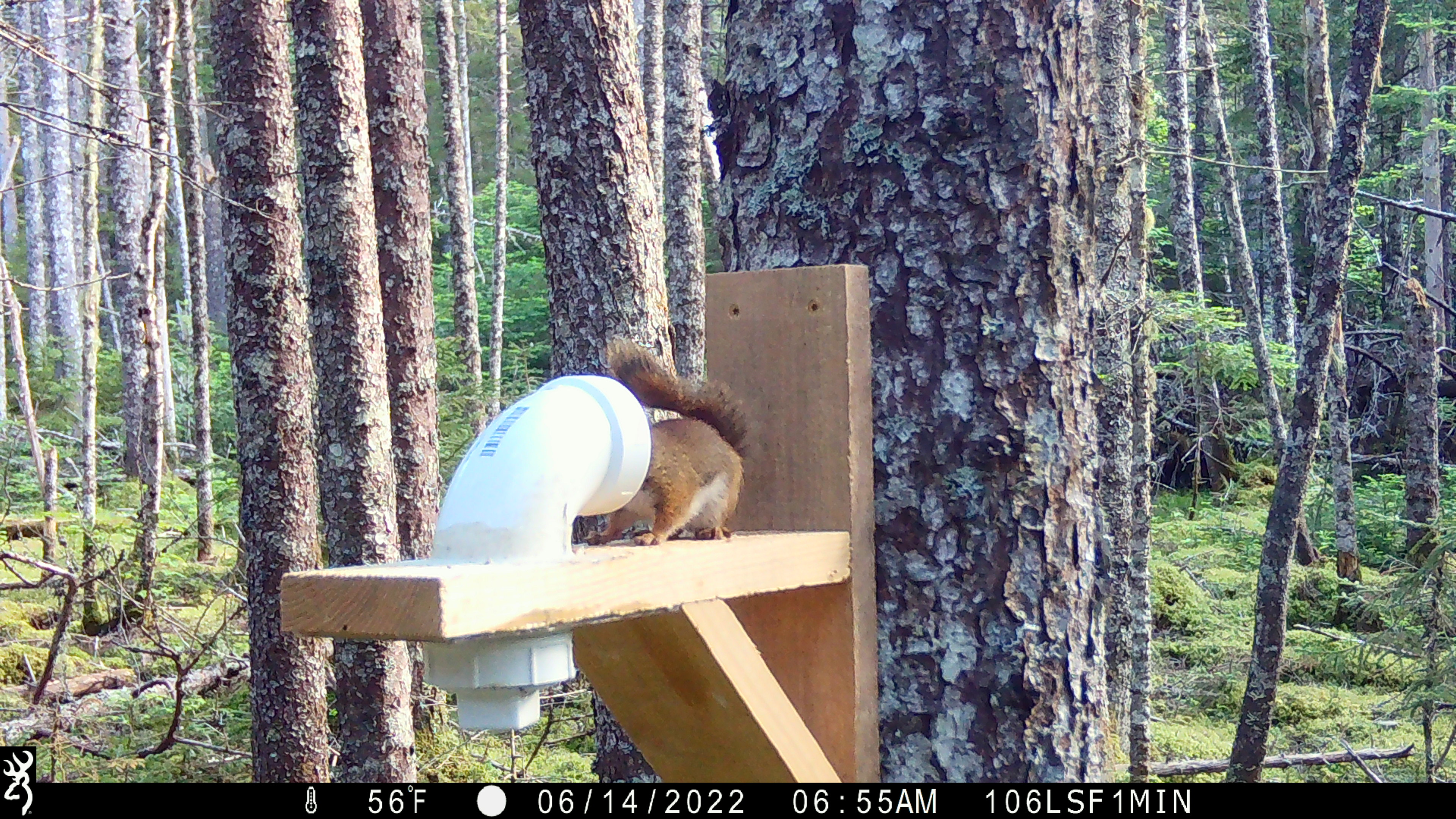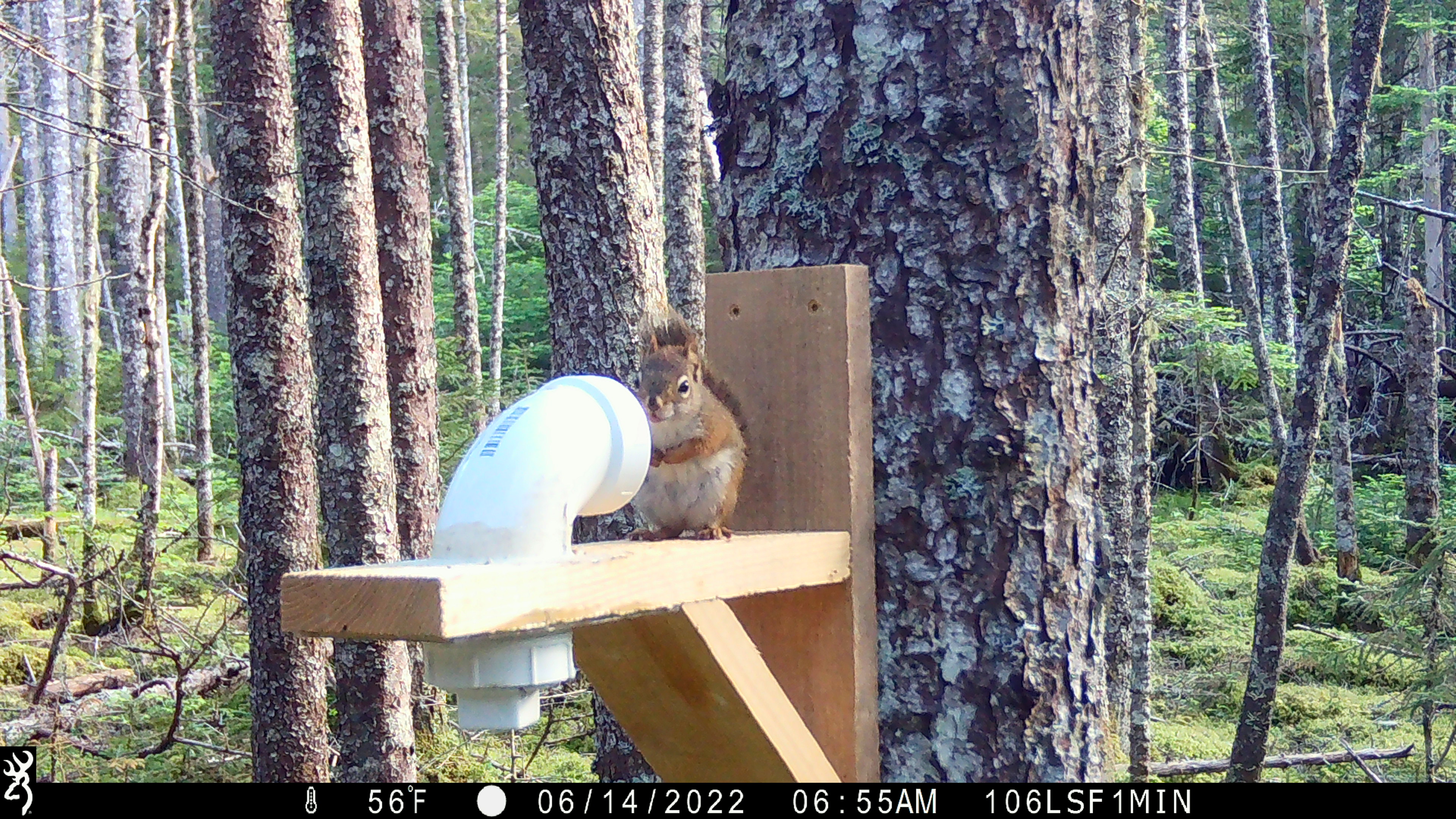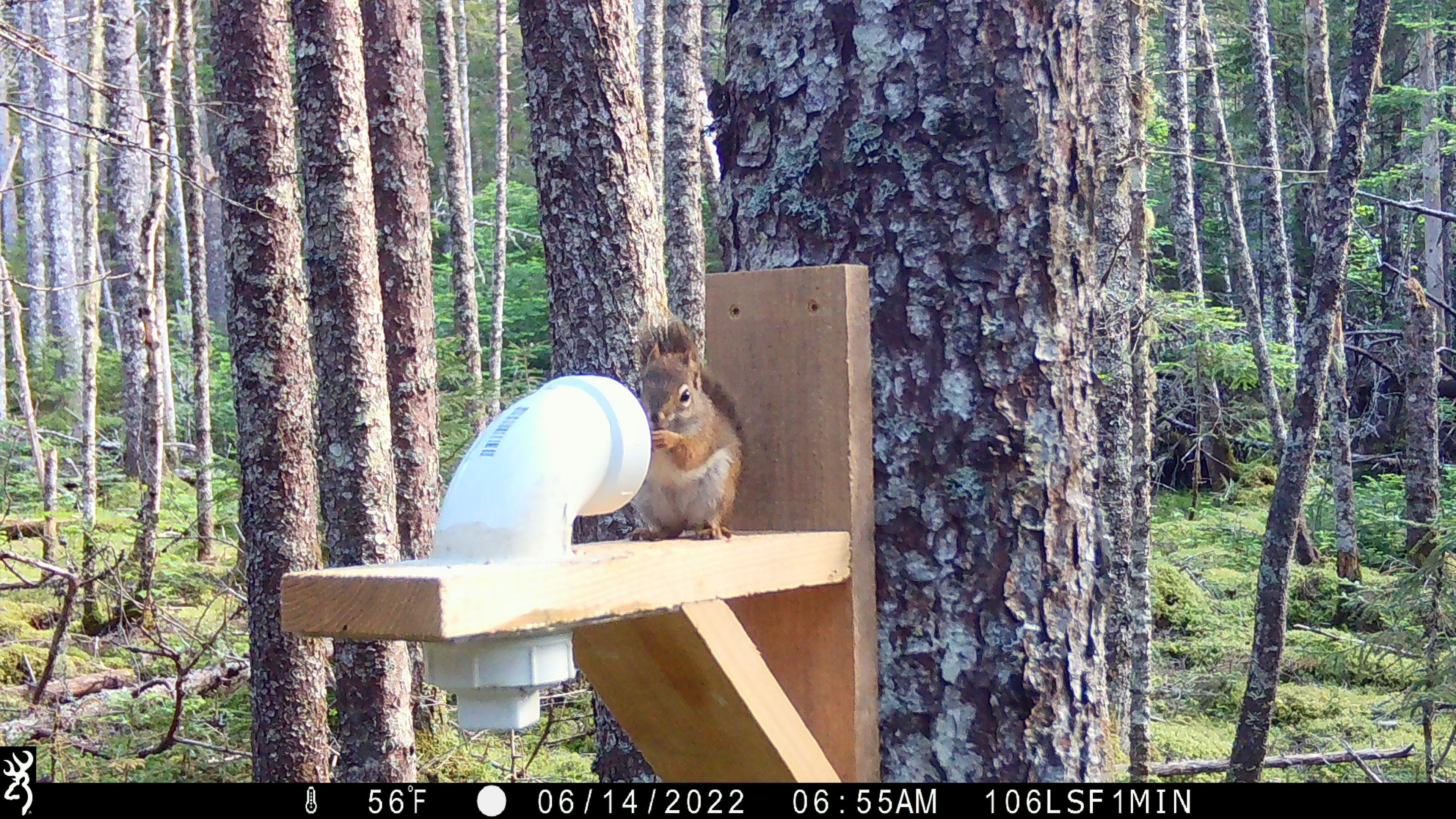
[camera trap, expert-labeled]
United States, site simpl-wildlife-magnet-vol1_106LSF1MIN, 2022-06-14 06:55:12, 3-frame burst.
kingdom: Animalia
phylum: Chordata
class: Mammalia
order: Rodentia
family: Sciuridae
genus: Tamiasciurus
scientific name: Tamiasciurus hudsonicus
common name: red squirrel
Red squirrel (Tamiasciurus hudsonicus).